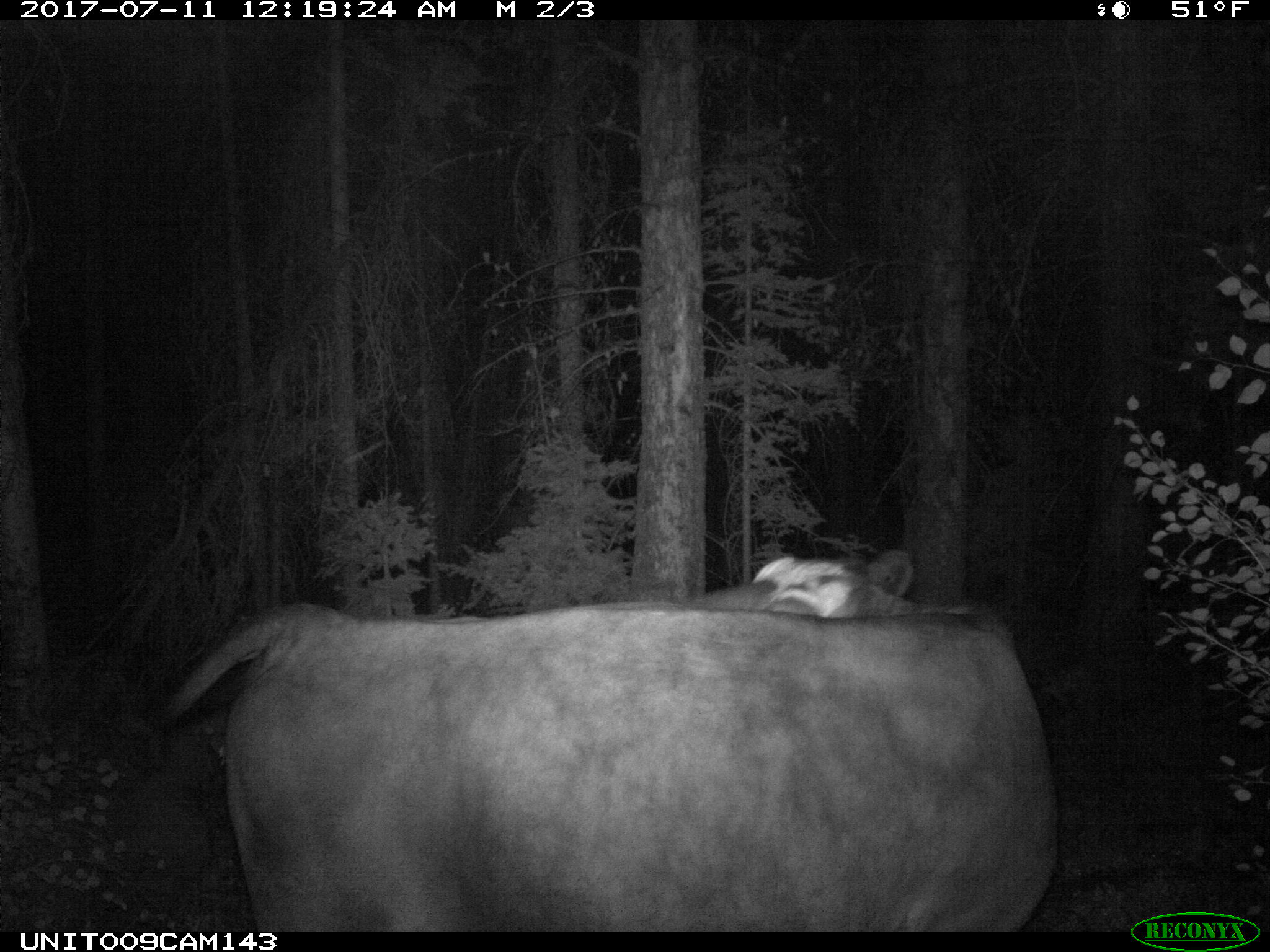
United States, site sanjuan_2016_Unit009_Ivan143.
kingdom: Animalia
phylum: Chordata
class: Mammalia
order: Artiodactyla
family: Bovidae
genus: Bos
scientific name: Bos taurus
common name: domestic cow